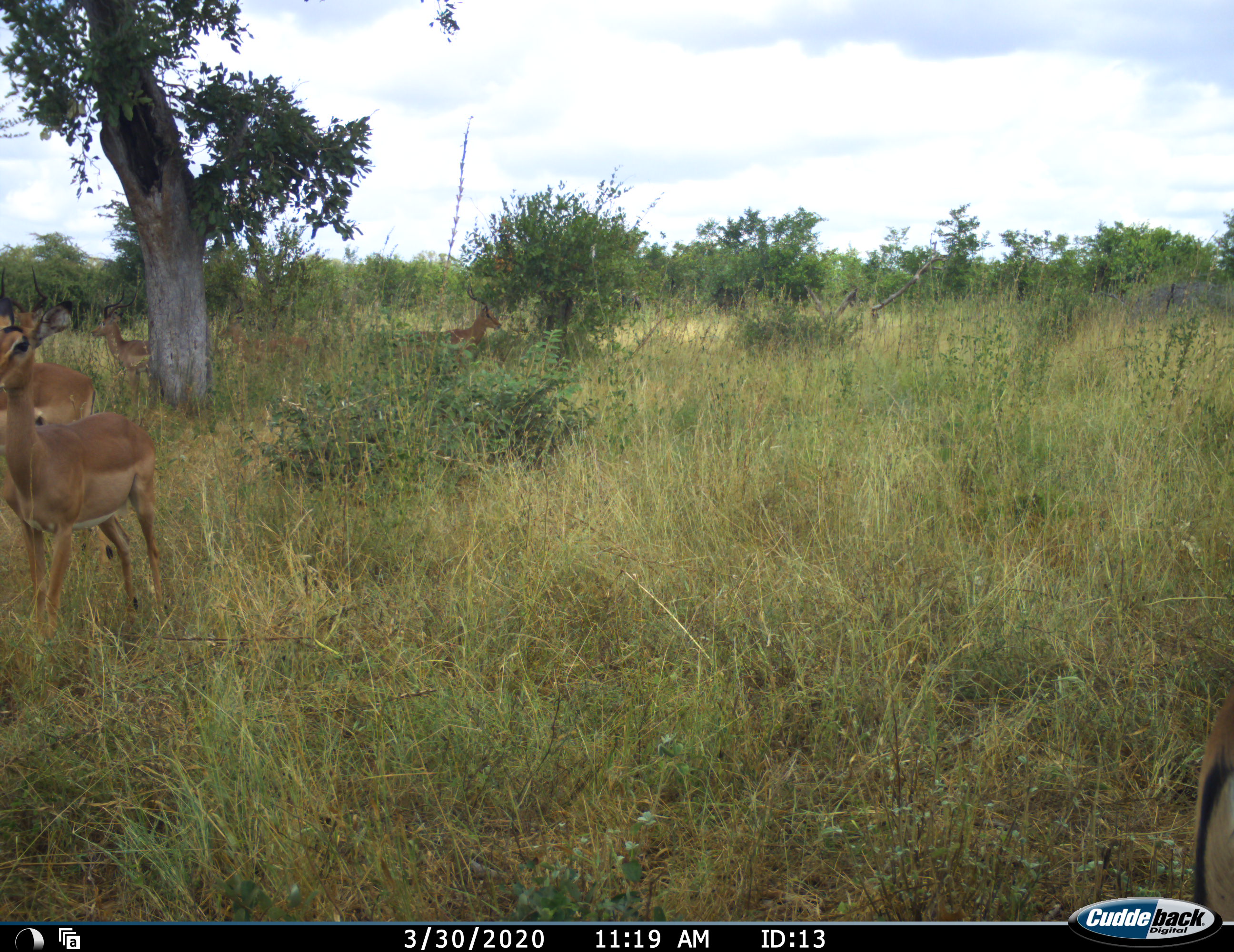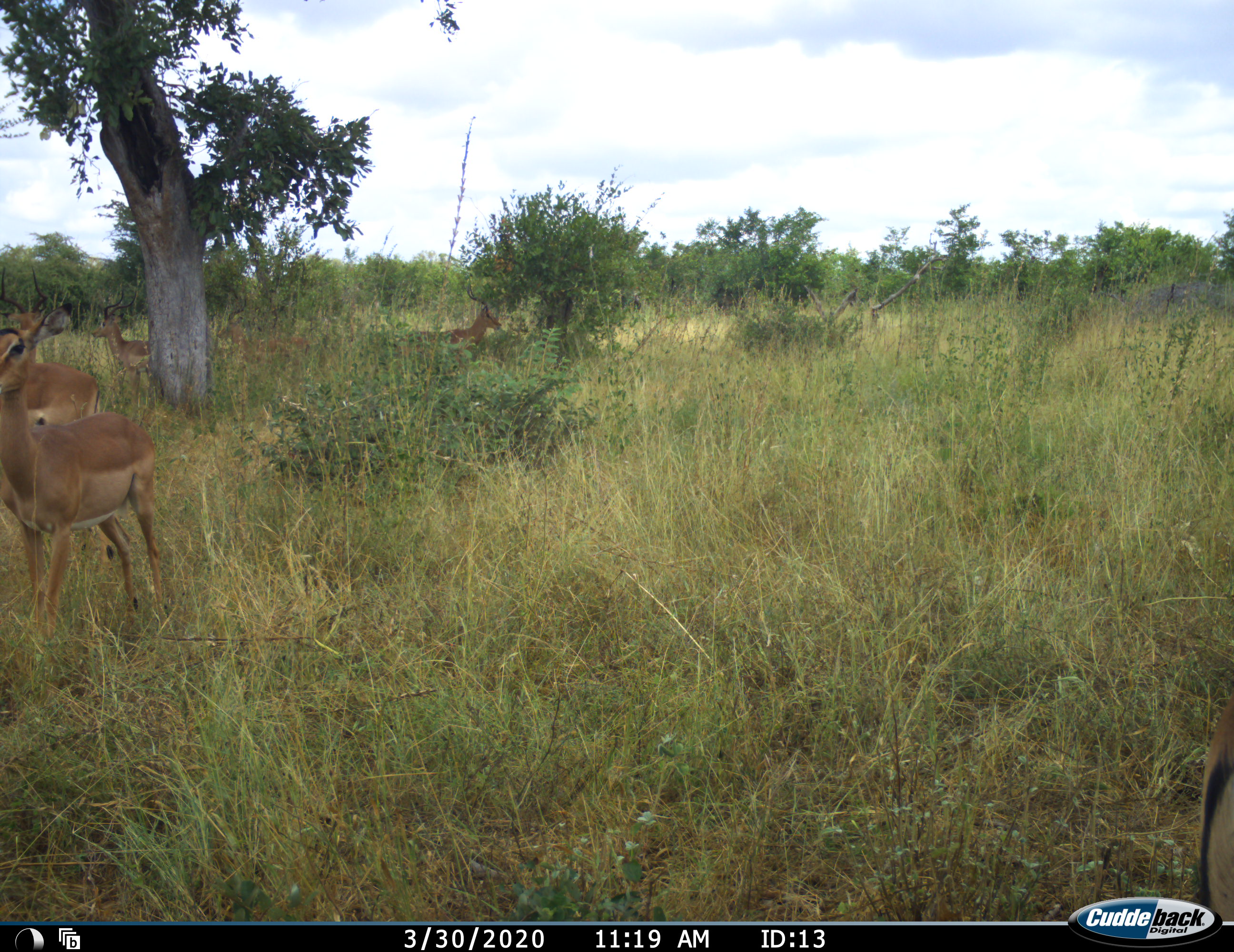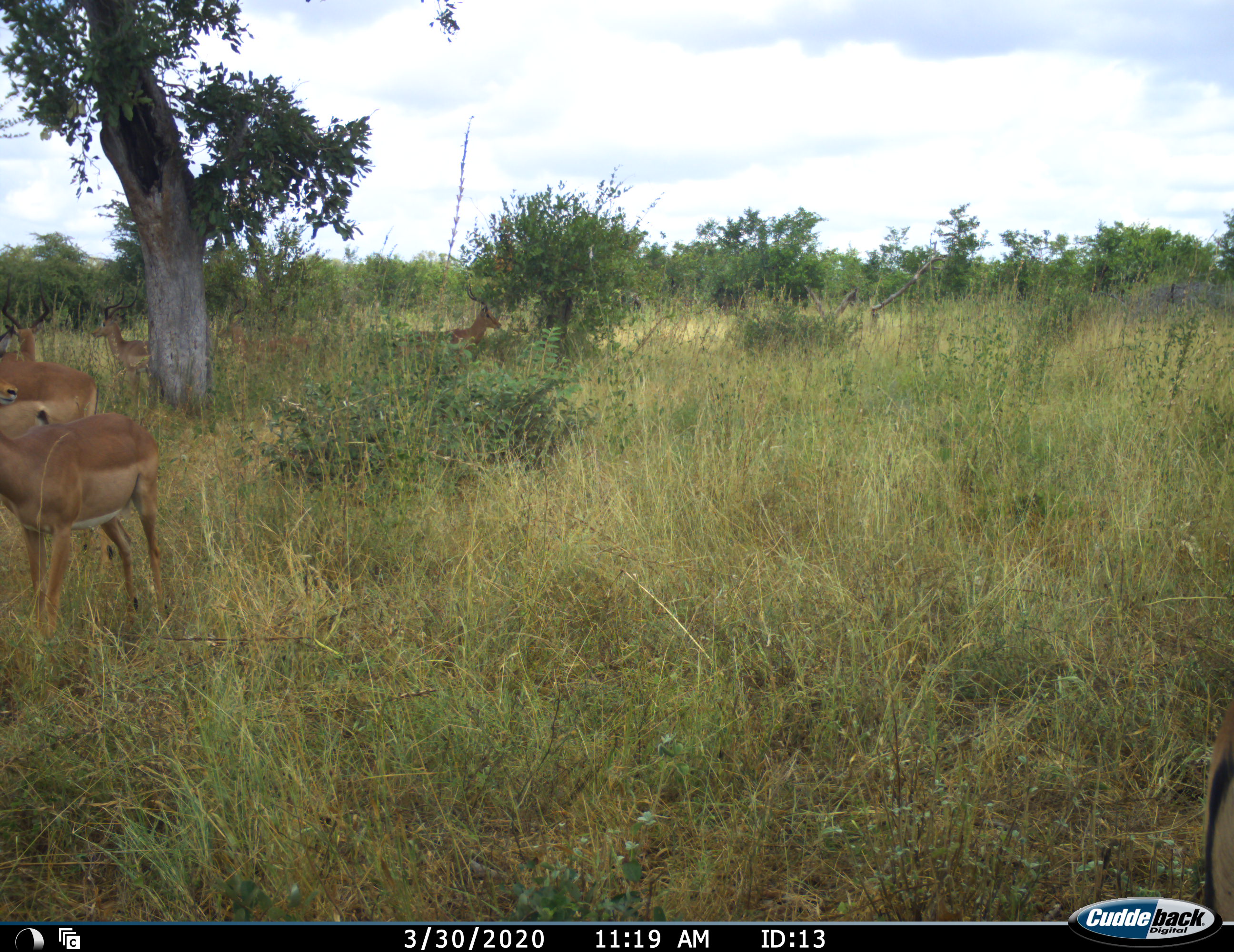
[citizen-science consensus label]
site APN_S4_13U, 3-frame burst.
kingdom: Animalia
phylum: Chordata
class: Mammalia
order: Artiodactyla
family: Bovidae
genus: Aepyceros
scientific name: Aepyceros melampus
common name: impala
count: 6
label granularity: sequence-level